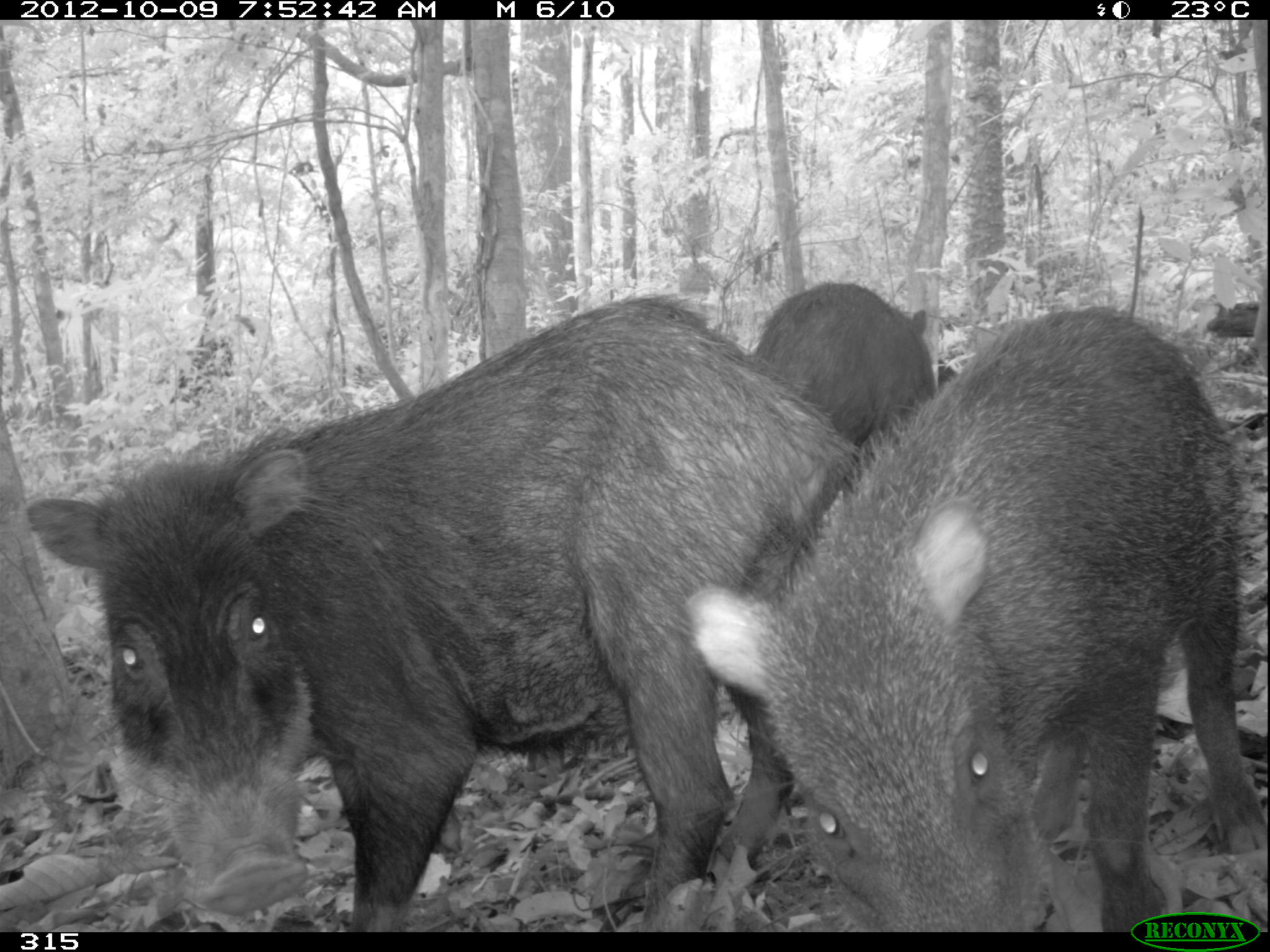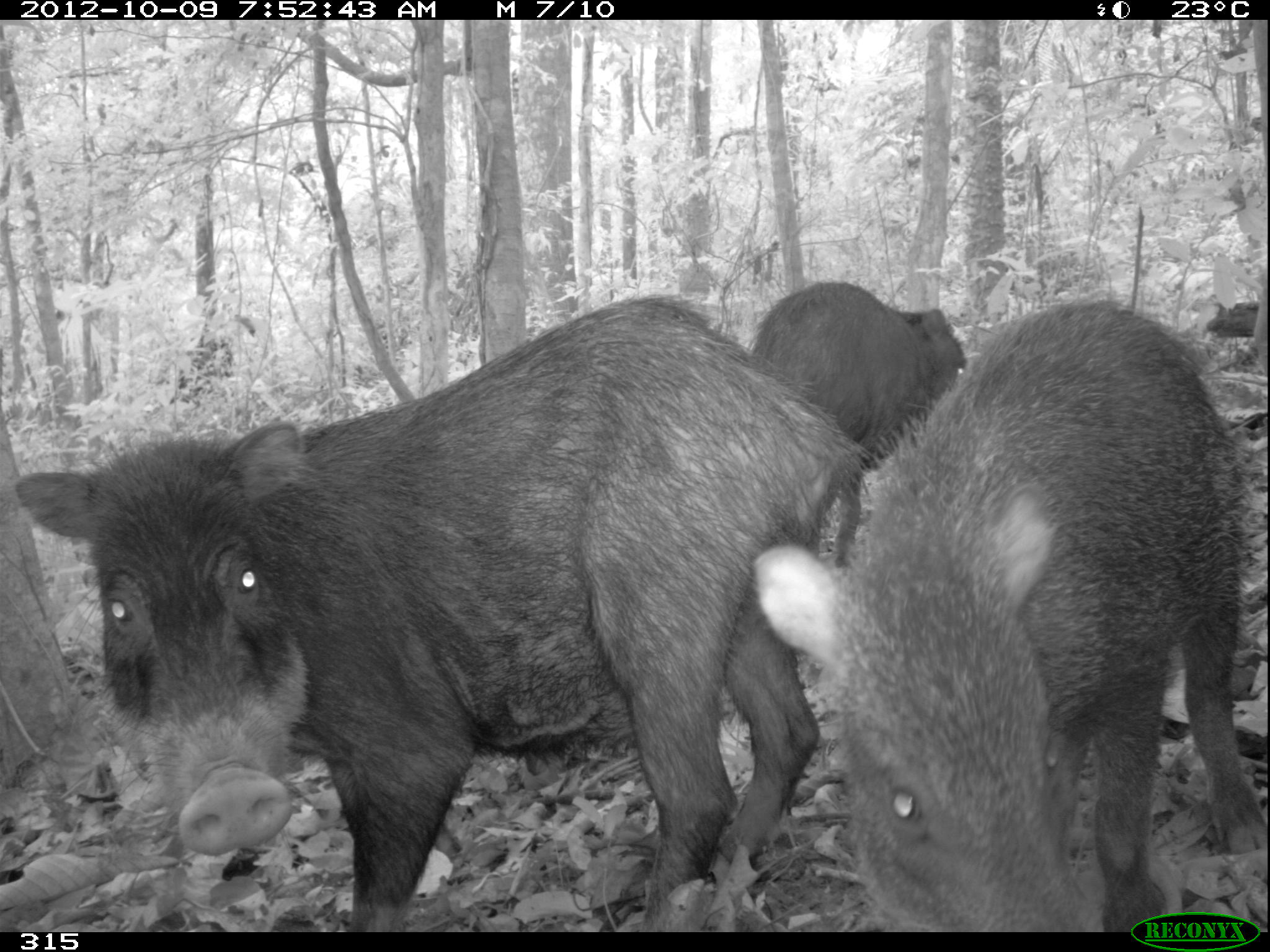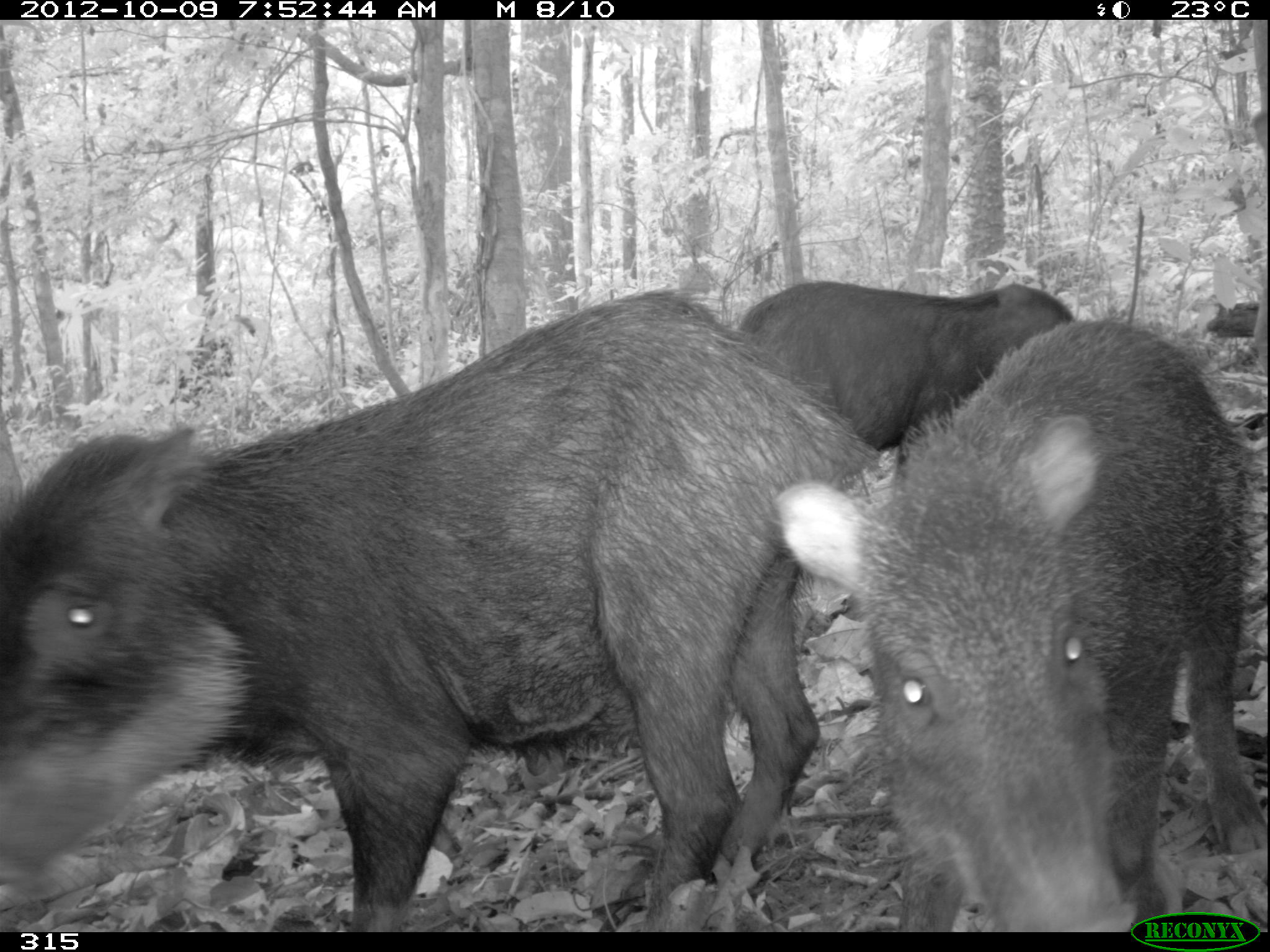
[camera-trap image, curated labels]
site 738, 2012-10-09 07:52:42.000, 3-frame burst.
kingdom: Animalia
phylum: Chordata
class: Mammalia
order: Artiodactyla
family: Tayassuidae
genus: Tayassu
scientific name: Tayassu pecari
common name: white-lipped peccary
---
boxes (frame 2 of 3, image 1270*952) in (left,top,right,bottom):
tayassu pecari: (10,292,880,932); (749,296,1270,931); (748,279,967,569)